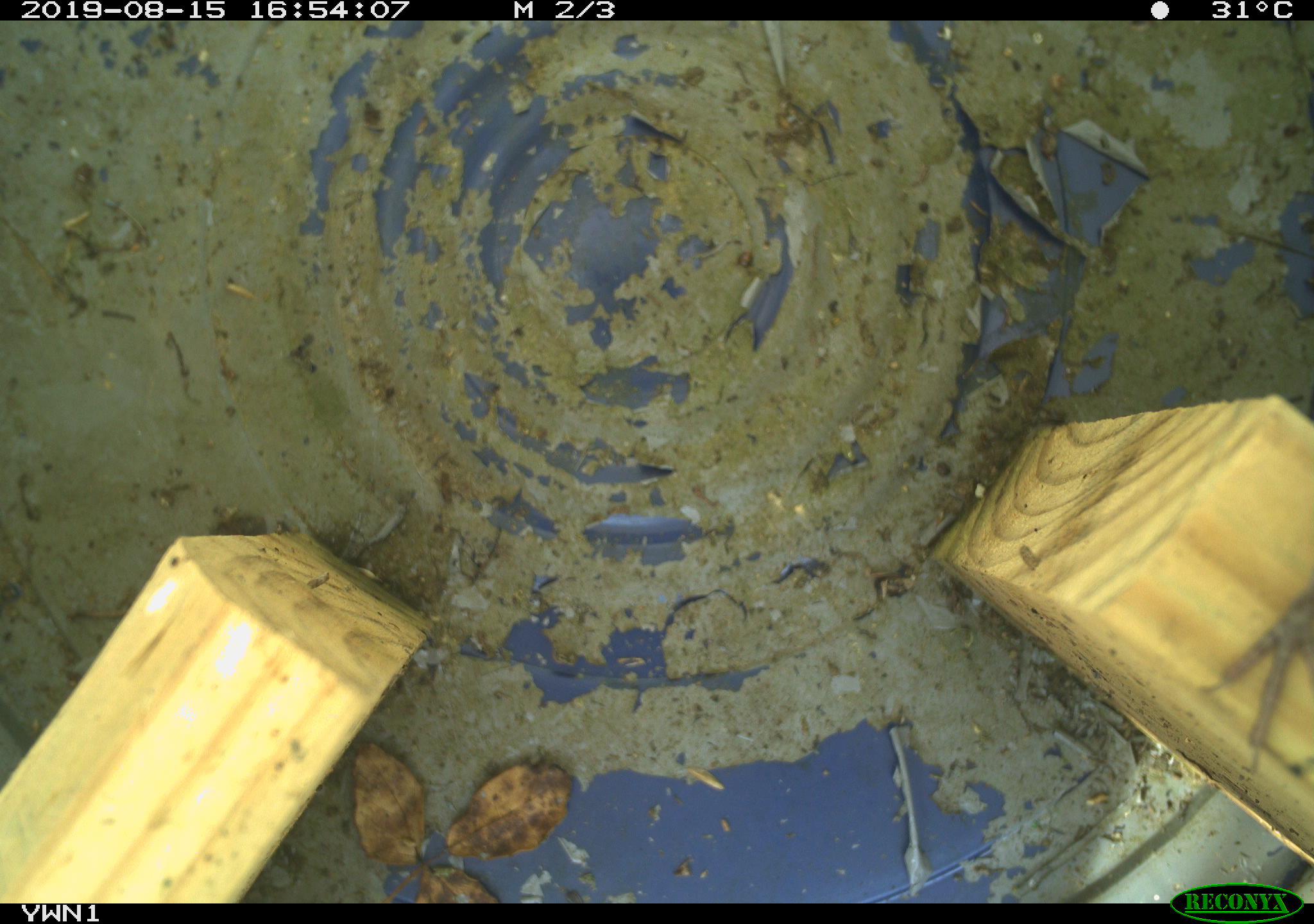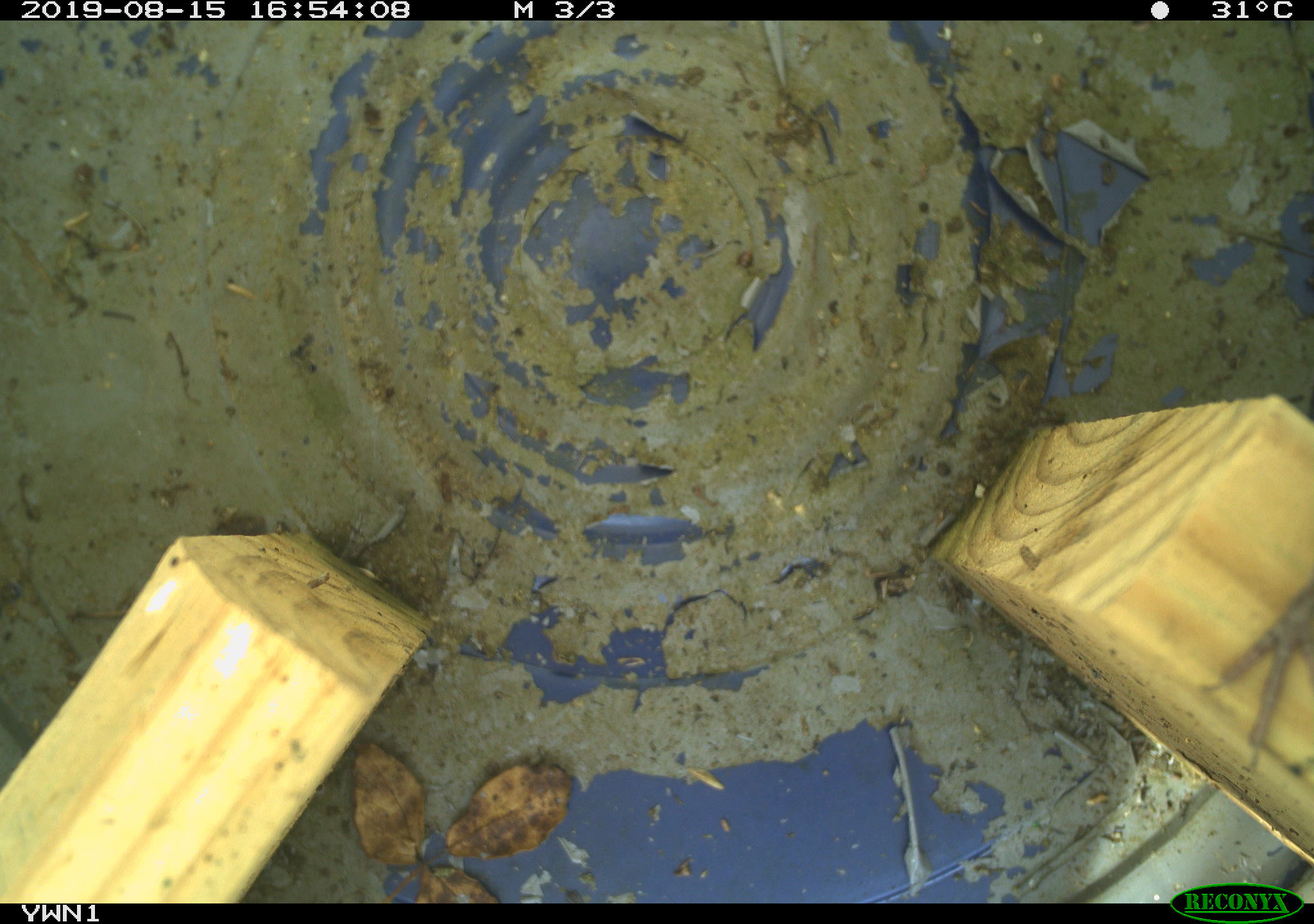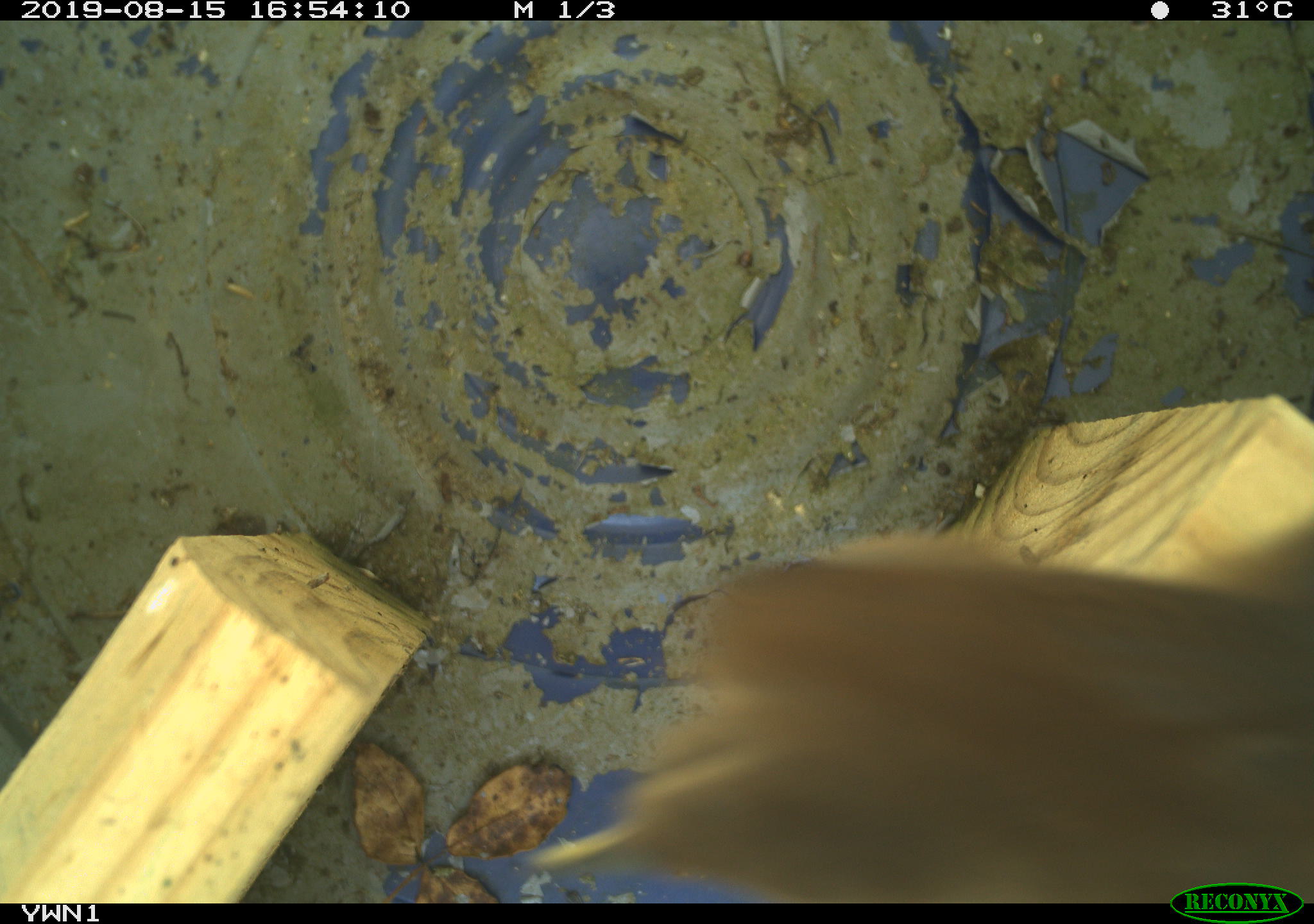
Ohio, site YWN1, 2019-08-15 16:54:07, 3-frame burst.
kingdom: Animalia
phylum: Chordata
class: Aves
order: Passeriformes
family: Troglodytidae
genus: Troglodytes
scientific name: Troglodytes aedon aedon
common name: northern house wren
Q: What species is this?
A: Northern house wren (Troglodytes aedon aedon).